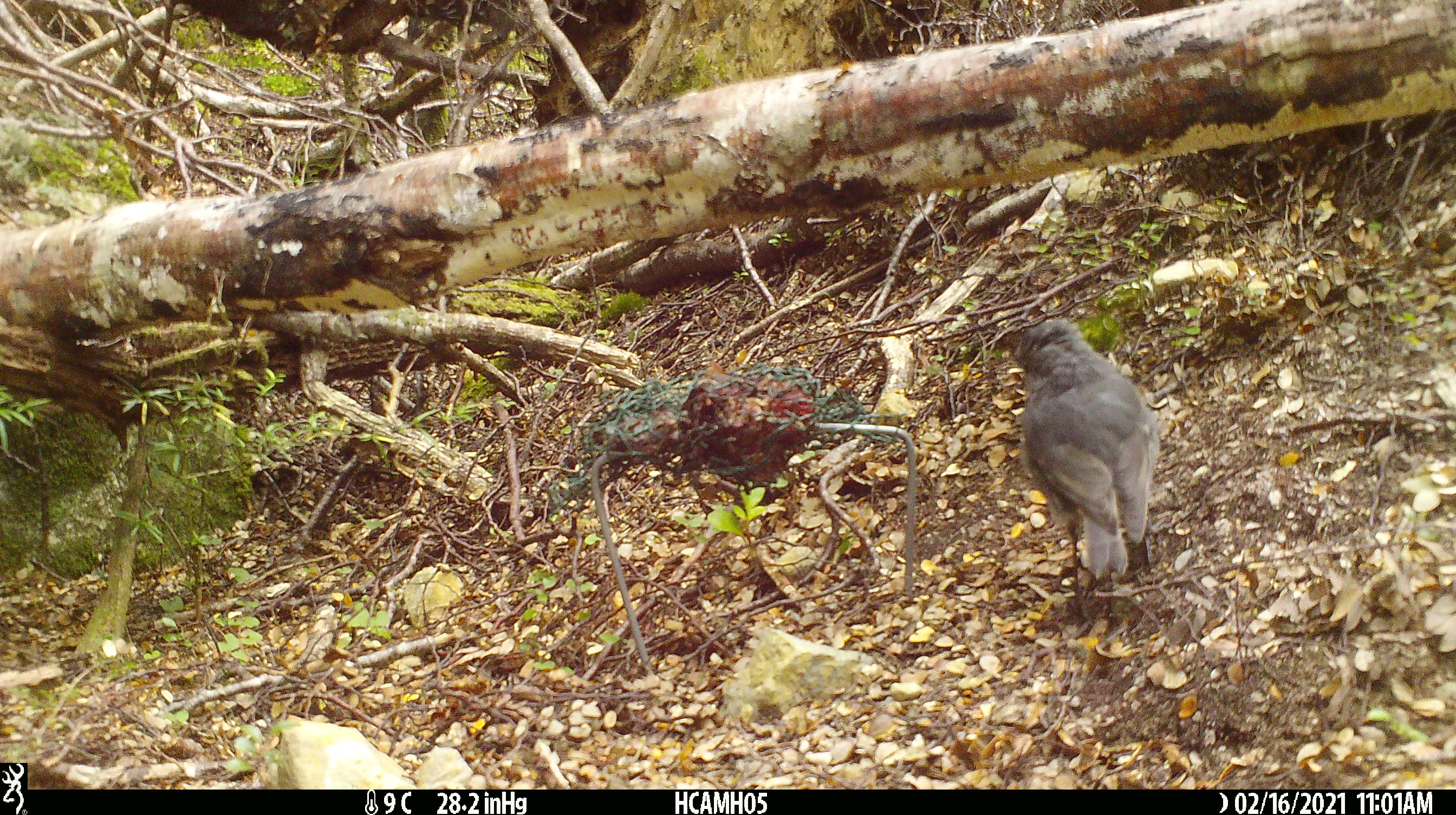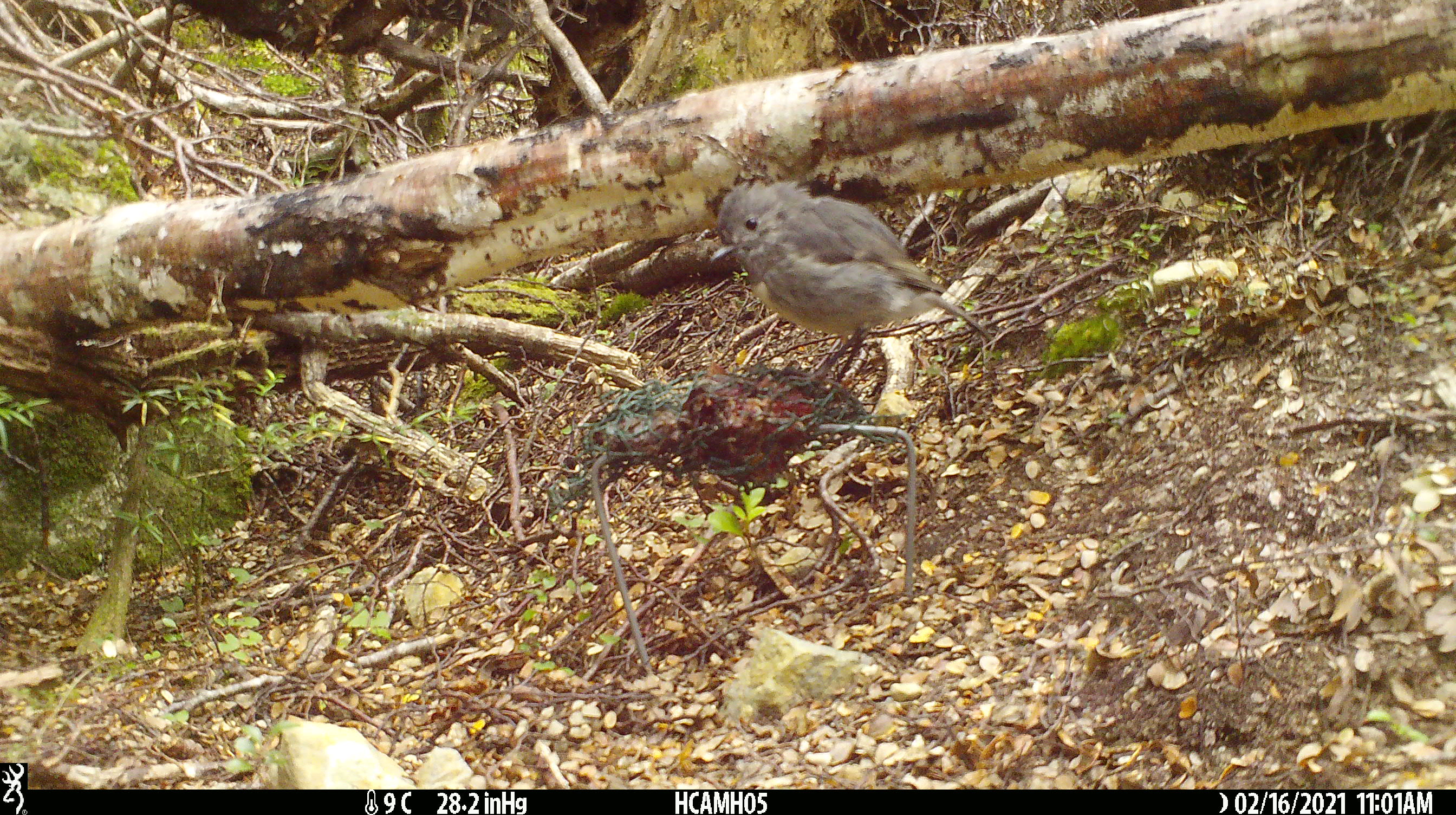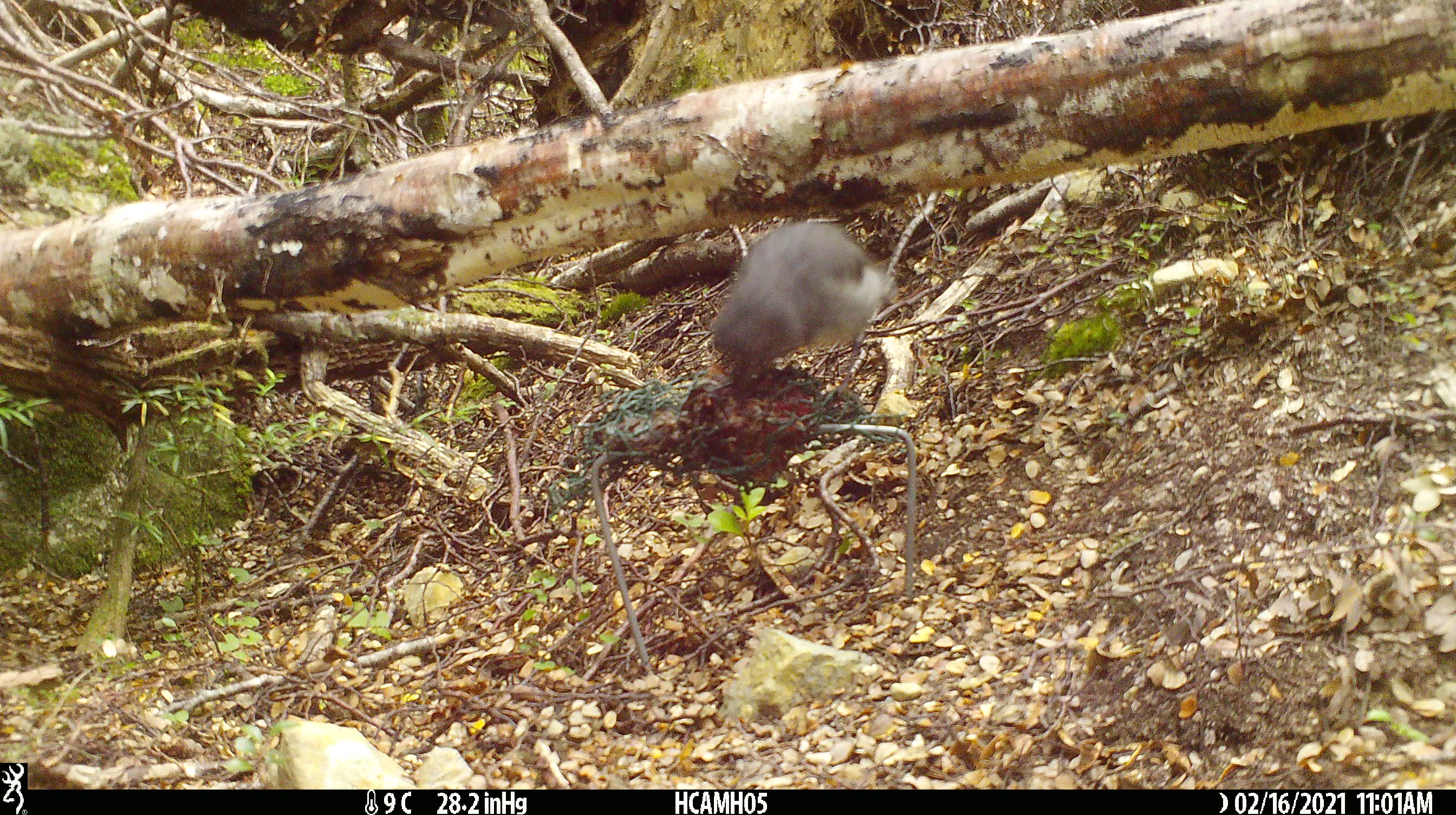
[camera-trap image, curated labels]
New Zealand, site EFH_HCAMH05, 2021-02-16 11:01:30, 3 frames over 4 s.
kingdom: Animalia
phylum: Chordata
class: Aves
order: Passeriformes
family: Petroicidae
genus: Petroica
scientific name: Petroica australis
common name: new zealand robin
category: robin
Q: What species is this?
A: Robin (new zealand robin) (Petroica australis).